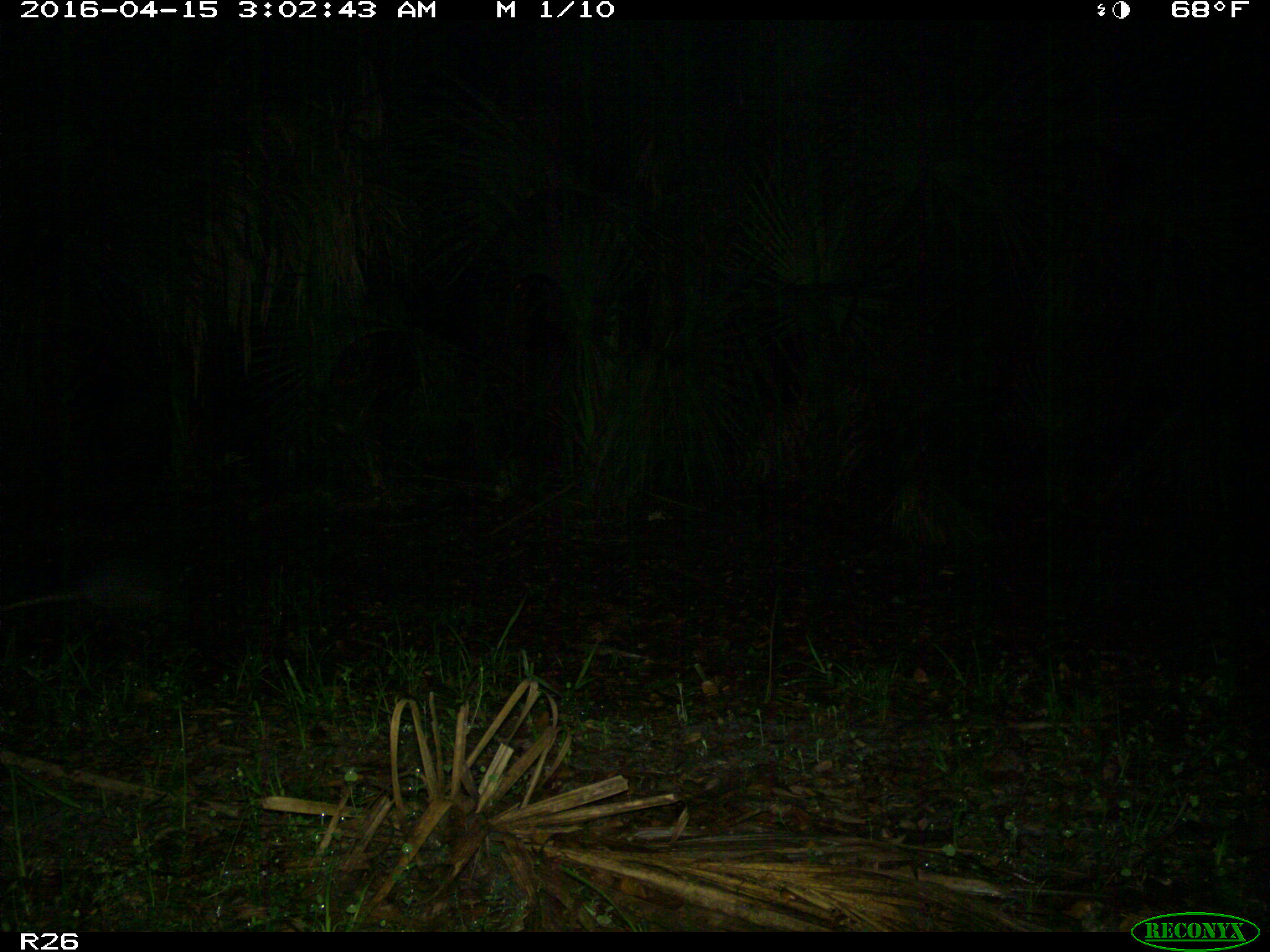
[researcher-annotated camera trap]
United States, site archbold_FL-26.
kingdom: Animalia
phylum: Chordata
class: Mammalia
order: Cingulata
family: Dasypodidae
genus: Dasypus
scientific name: Dasypus novemcinctus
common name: nine-banded armadillo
Dasypus novemcinctus (nine-banded armadillo).